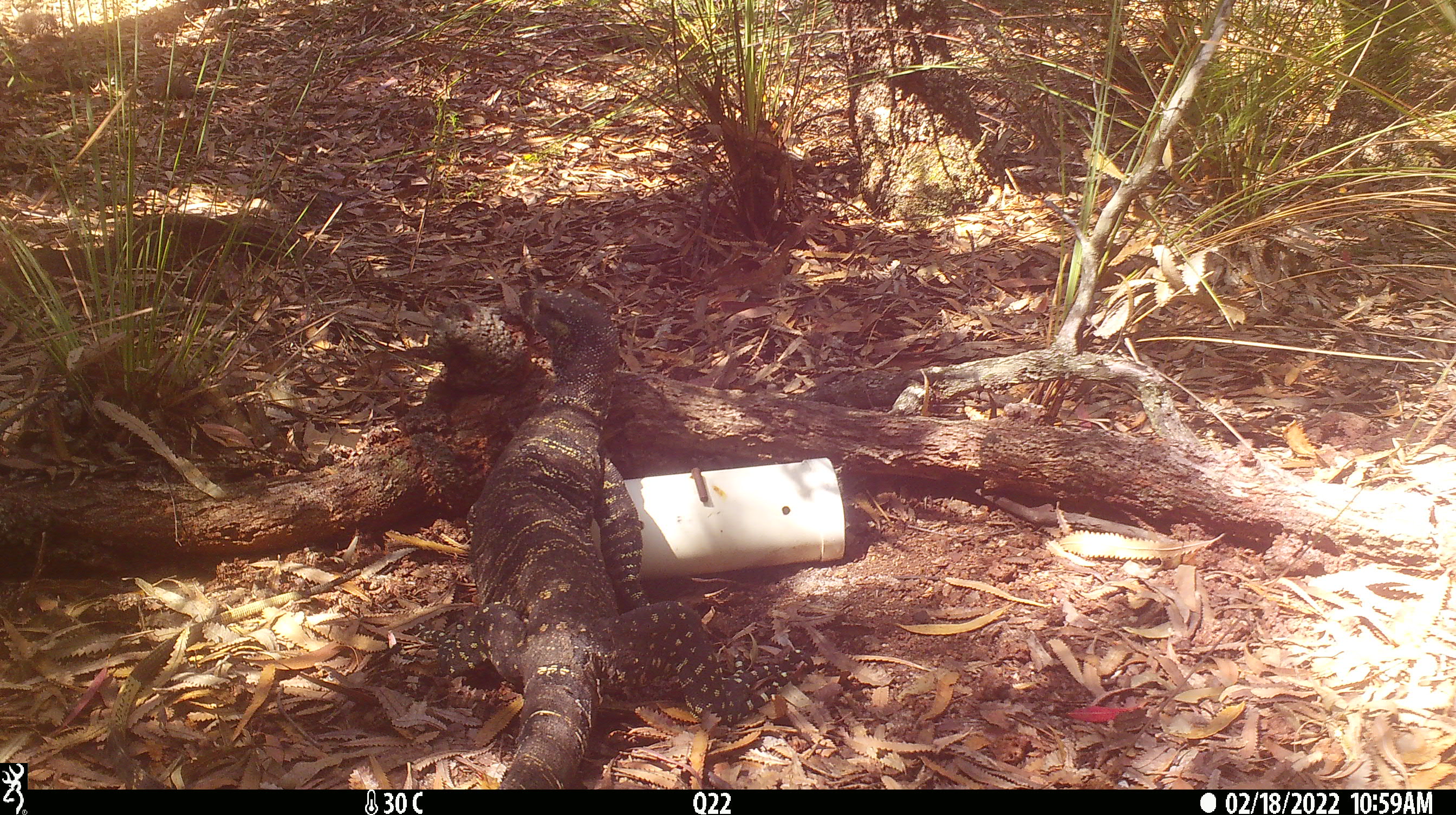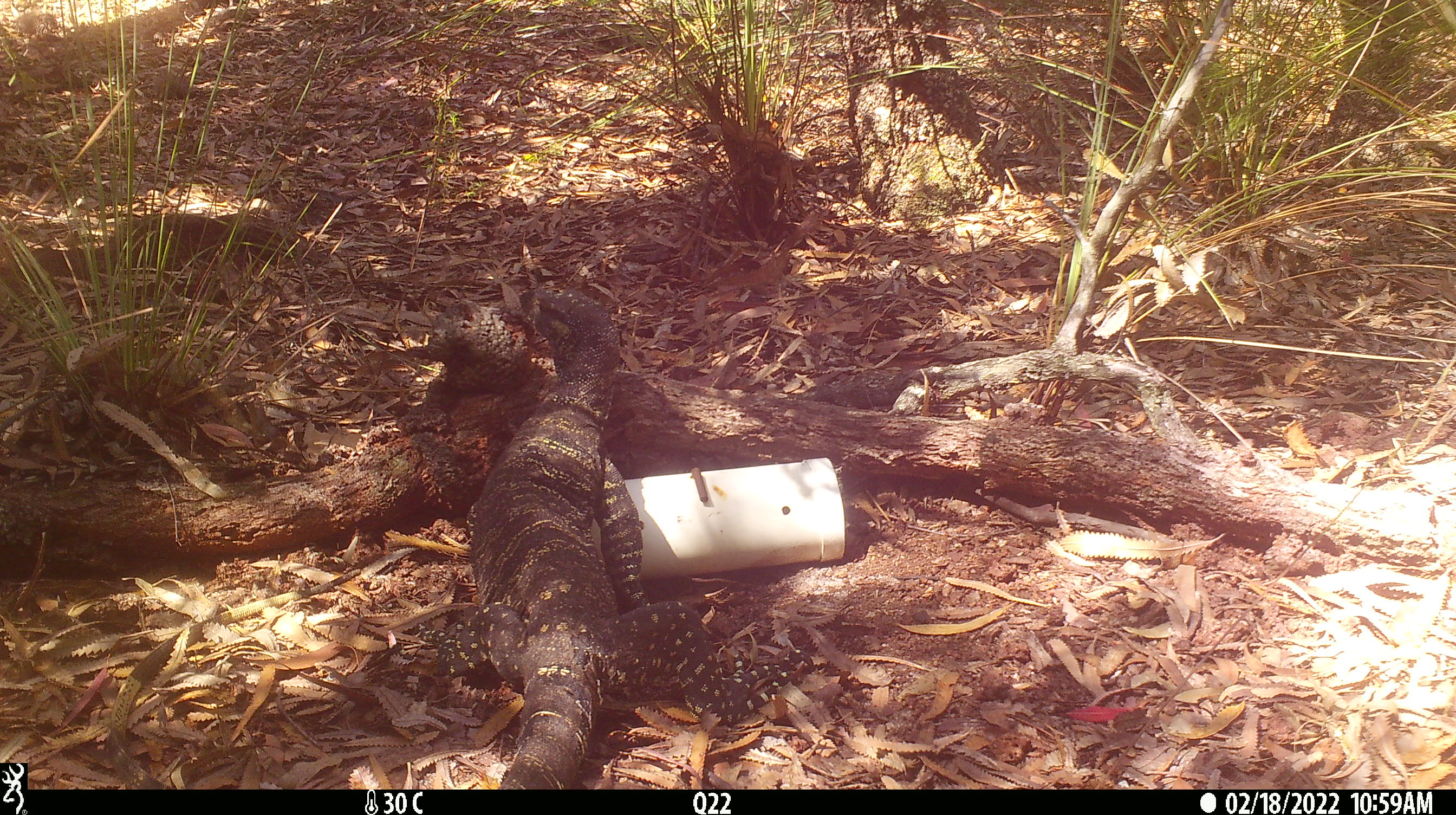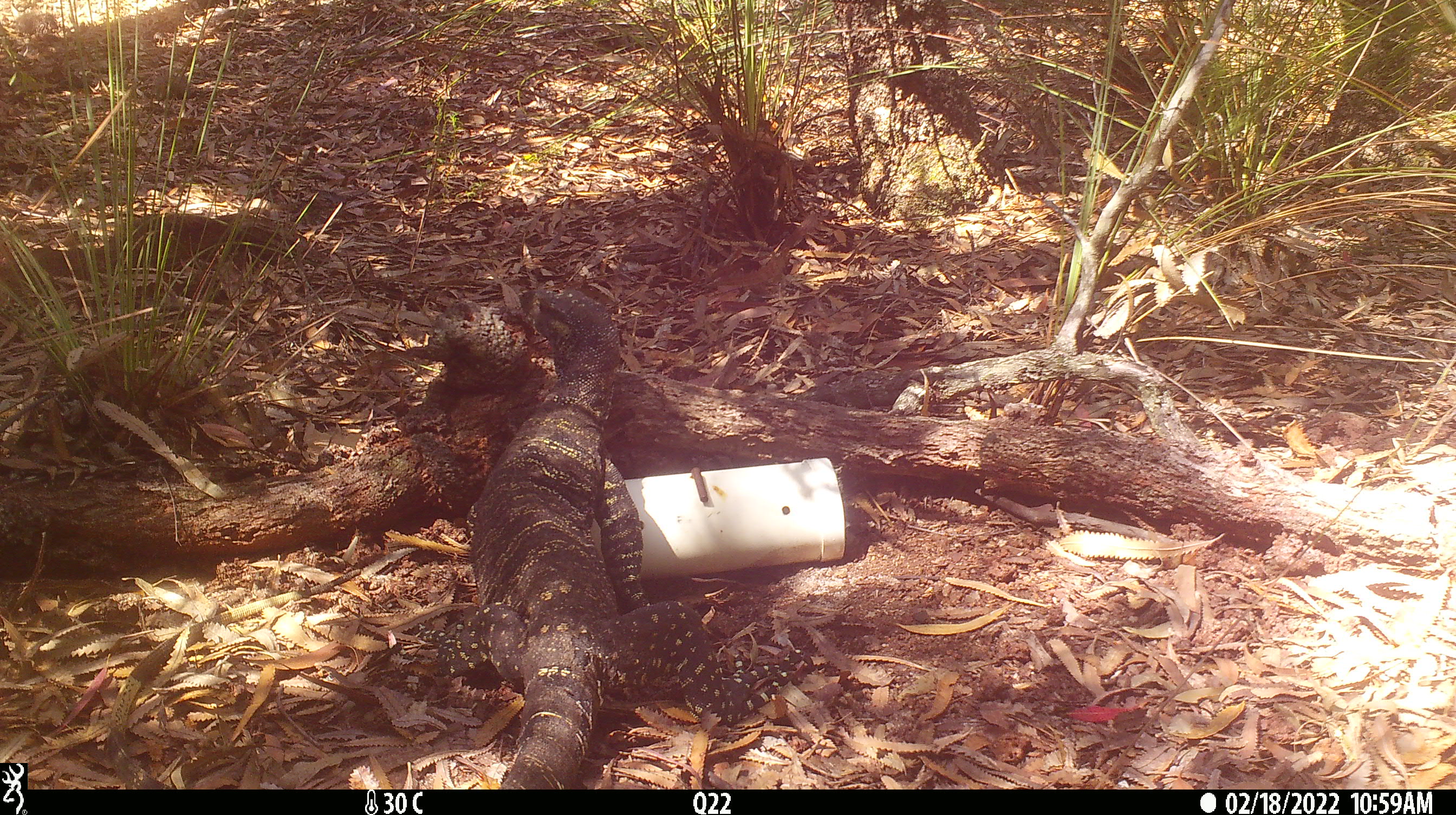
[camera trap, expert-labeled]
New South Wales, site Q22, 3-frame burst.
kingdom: Animalia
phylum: Chordata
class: Reptilia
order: Squamata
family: Varanidae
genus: Varanus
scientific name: Varanus varius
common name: lace monitor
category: goanna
Goanna (lace monitor) (Varanus varius).